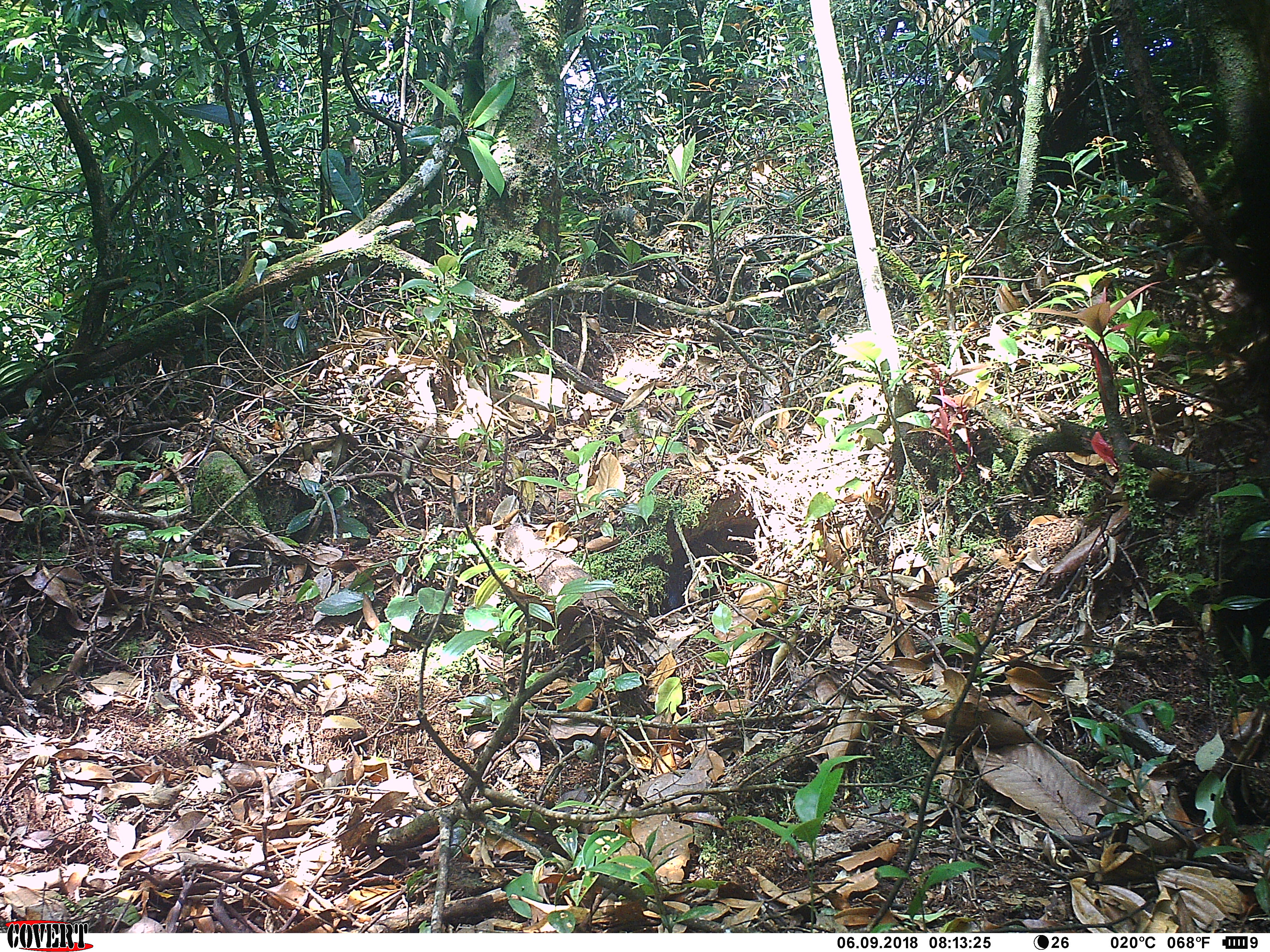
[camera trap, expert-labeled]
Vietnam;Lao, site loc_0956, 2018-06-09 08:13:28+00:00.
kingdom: Animalia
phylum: Chordata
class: Mammalia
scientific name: Mammalia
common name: mammal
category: unidentified mammal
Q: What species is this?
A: Unidentified mammal (mammal) (Mammalia).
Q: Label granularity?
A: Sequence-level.